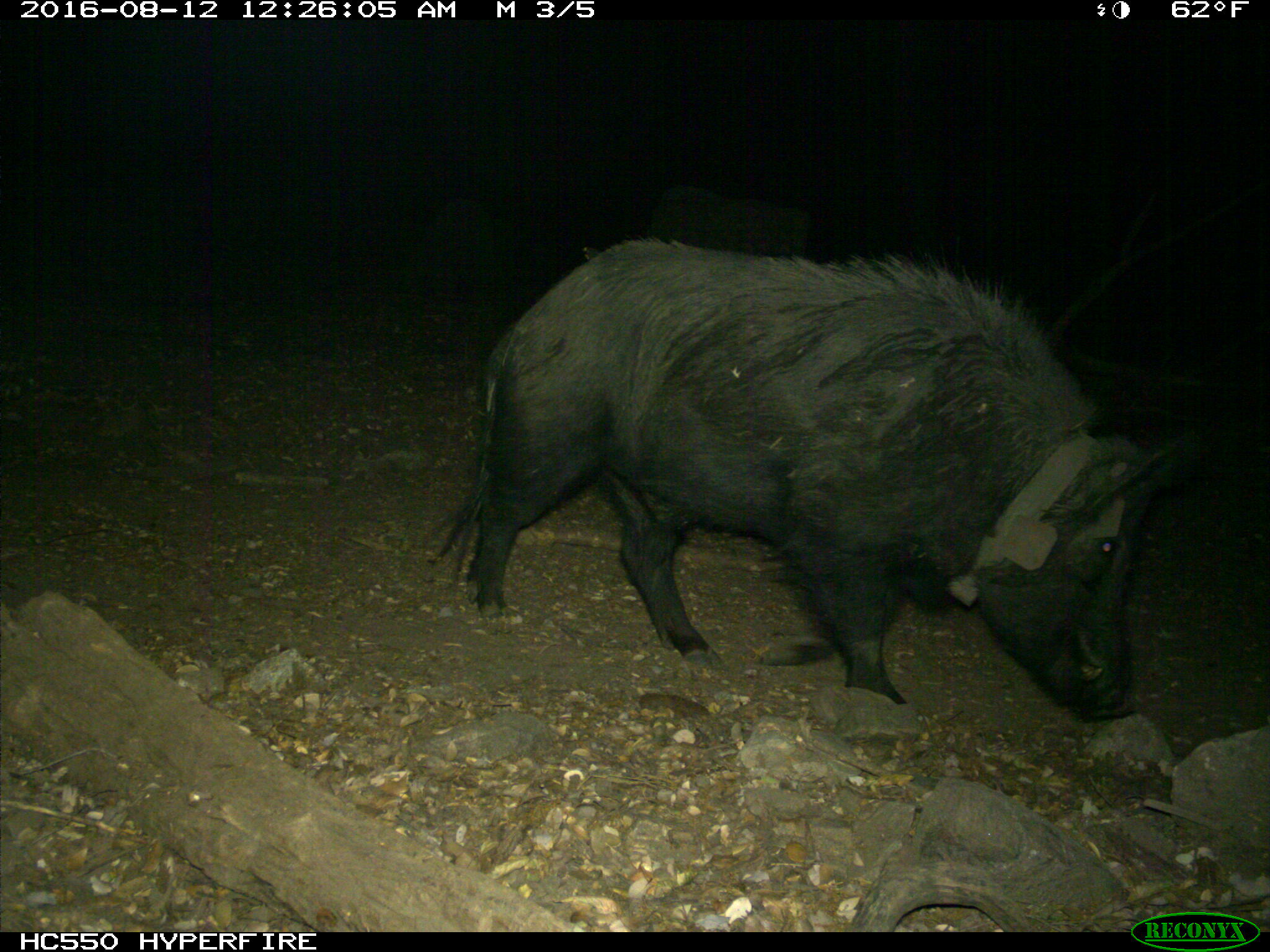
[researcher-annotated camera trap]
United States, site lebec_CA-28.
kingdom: Animalia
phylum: Chordata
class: Mammalia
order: Artiodactyla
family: Suidae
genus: Sus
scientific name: Sus scrofa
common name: wild boar